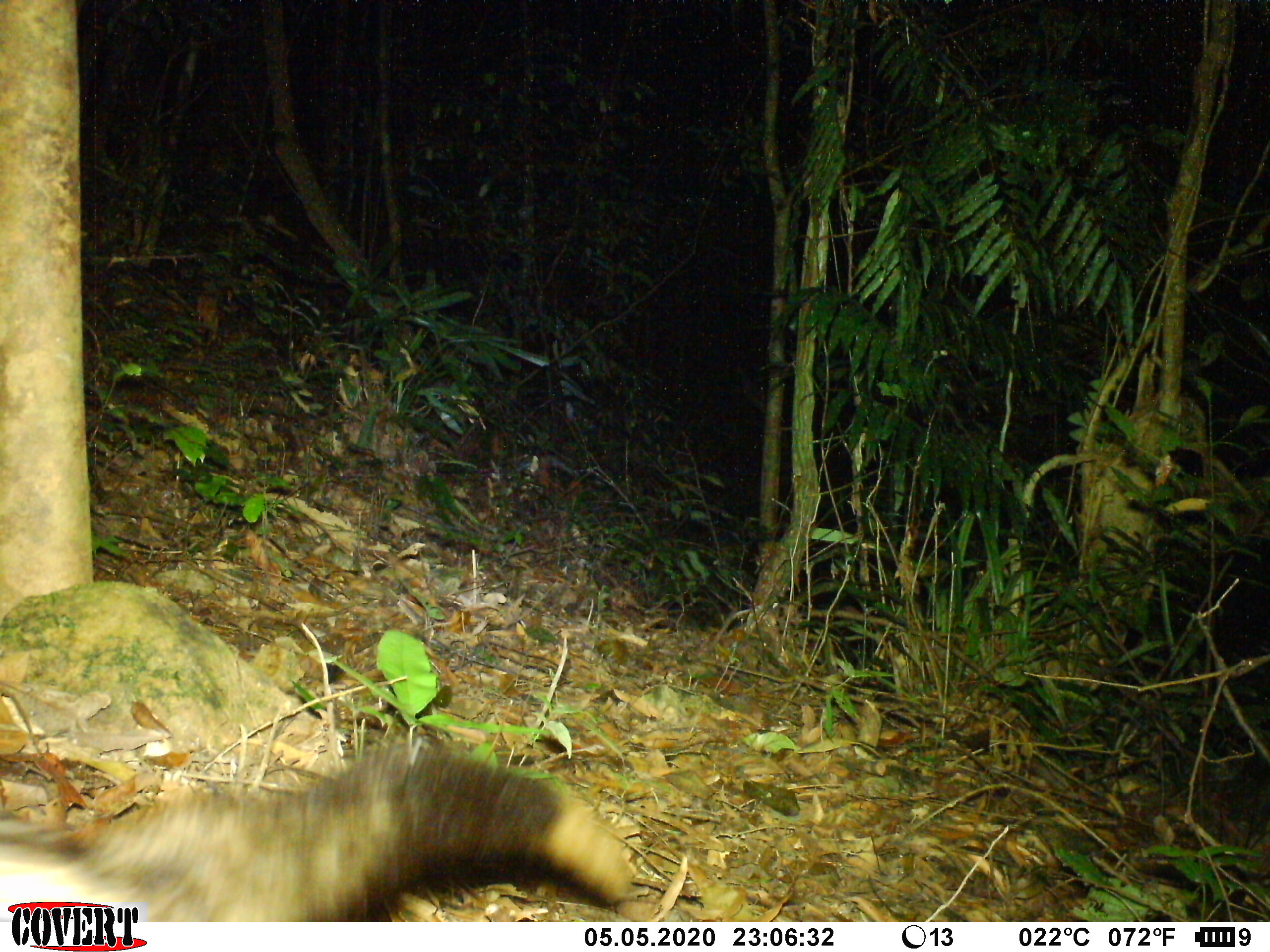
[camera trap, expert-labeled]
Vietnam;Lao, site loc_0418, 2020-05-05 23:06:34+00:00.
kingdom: Animalia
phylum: Chordata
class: Mammalia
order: Carnivora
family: Viverridae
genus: Paradoxurus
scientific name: Paradoxurus hermaphroditus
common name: common palm civet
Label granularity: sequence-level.